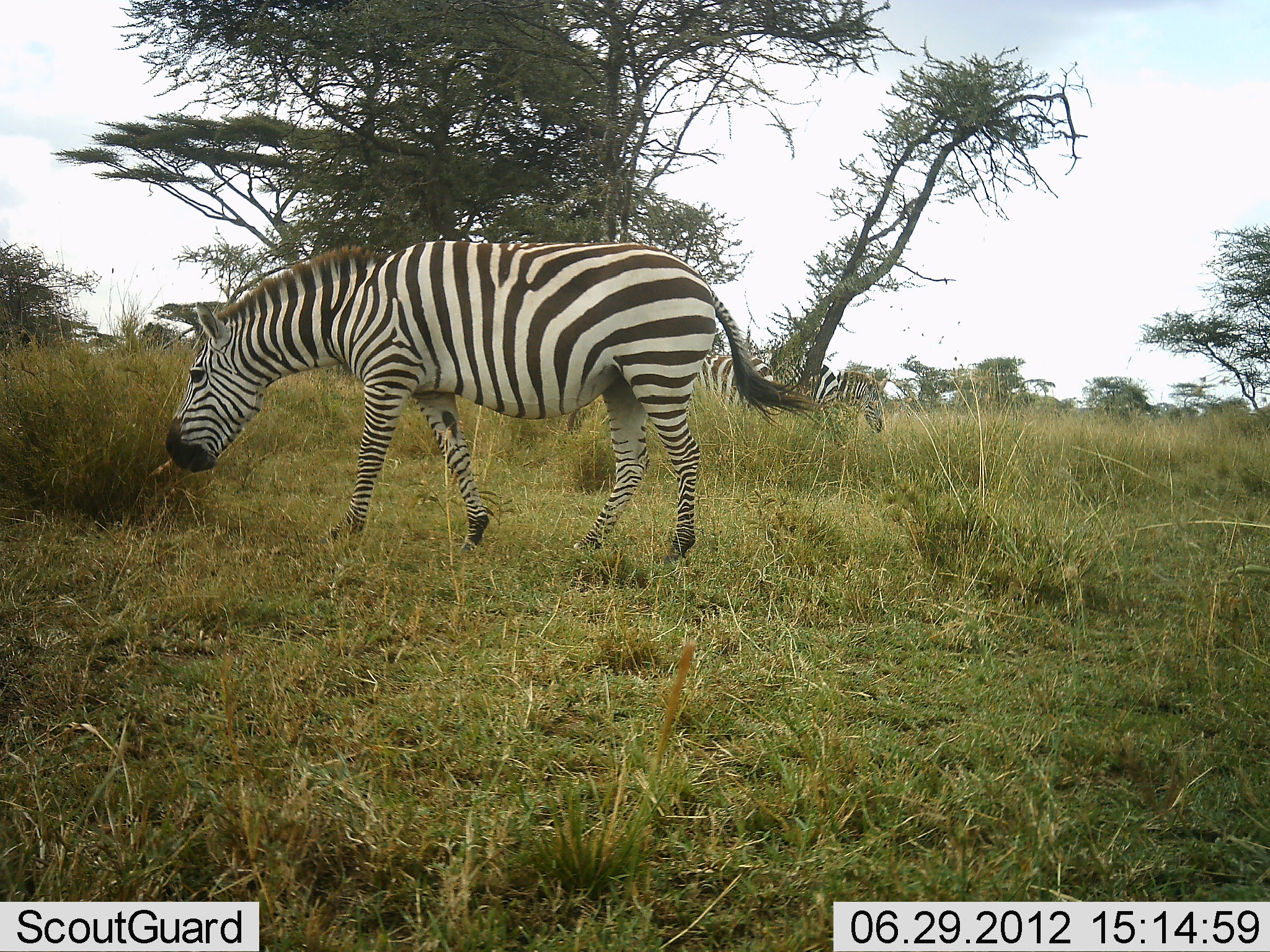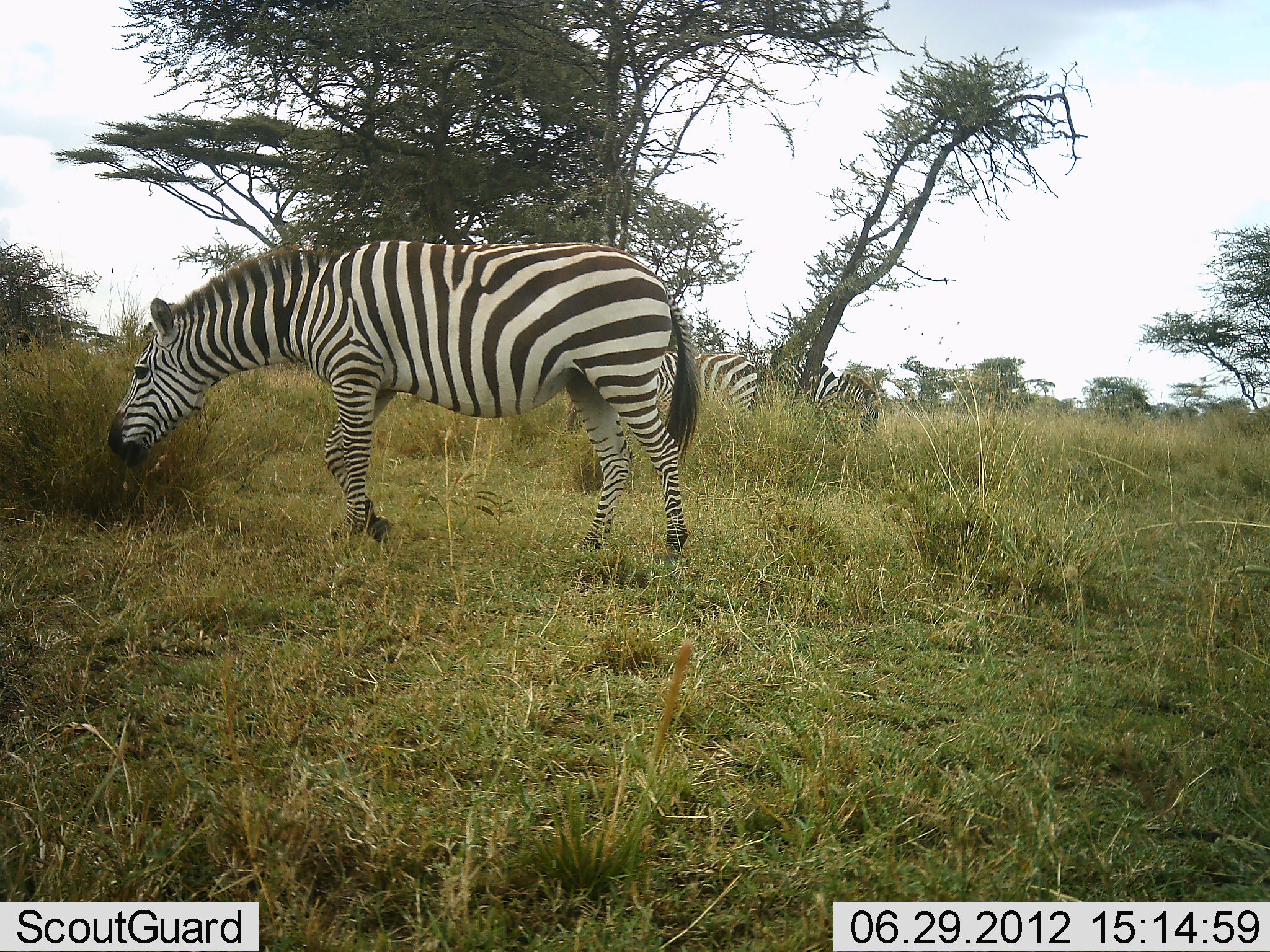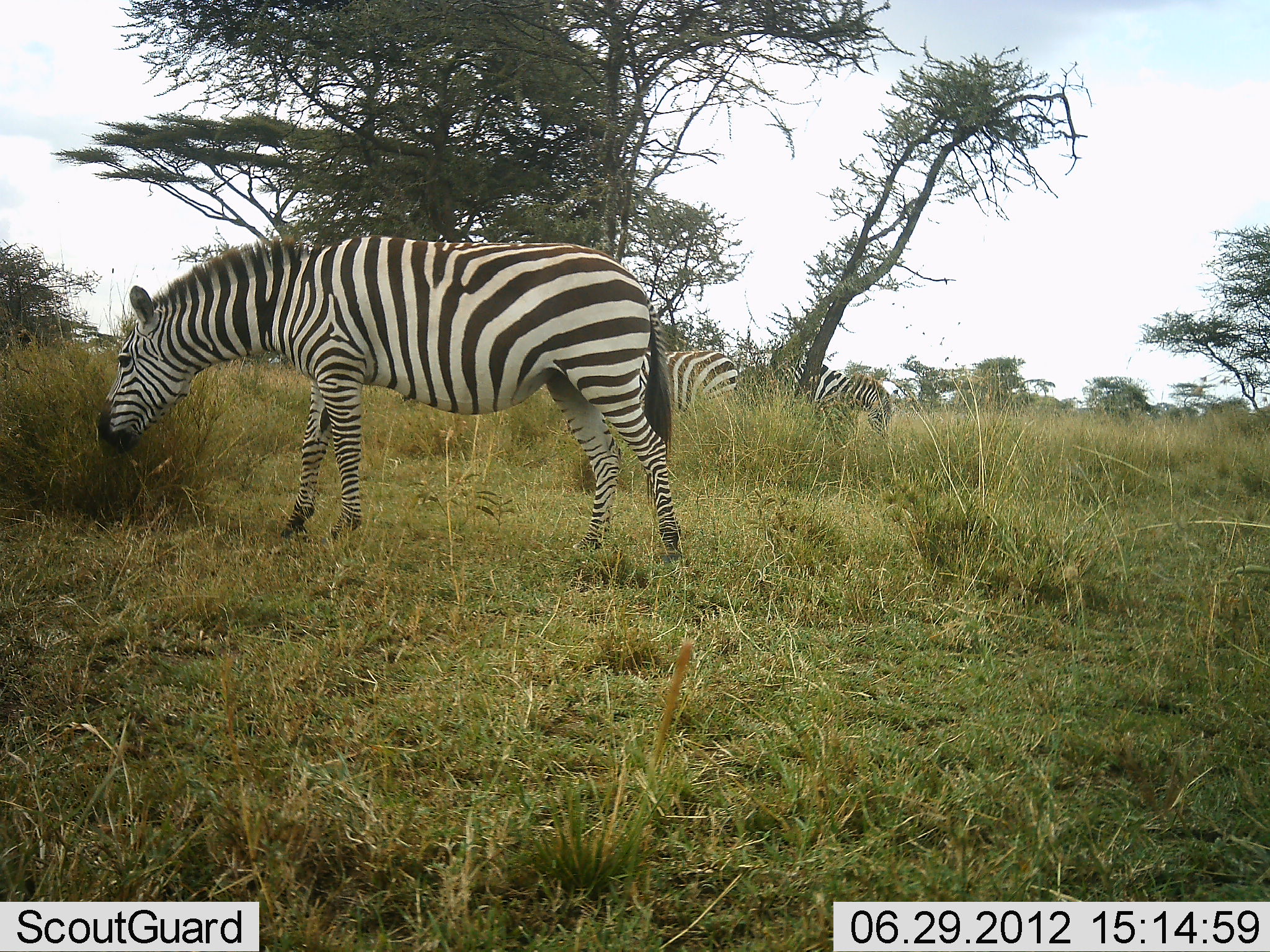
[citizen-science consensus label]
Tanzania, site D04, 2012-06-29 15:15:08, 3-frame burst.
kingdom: Animalia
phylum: Chordata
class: Mammalia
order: Perissodactyla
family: Equidae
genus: Equus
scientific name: Equus quagga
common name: plains zebra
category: zebra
Zebra (plains zebra) (Equus quagga), count 3. Behavior (volunteer vote fractions): standing 40%, resting 0%, moving 30%, interacting 0%. Young present (vote fraction): 0%. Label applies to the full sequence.